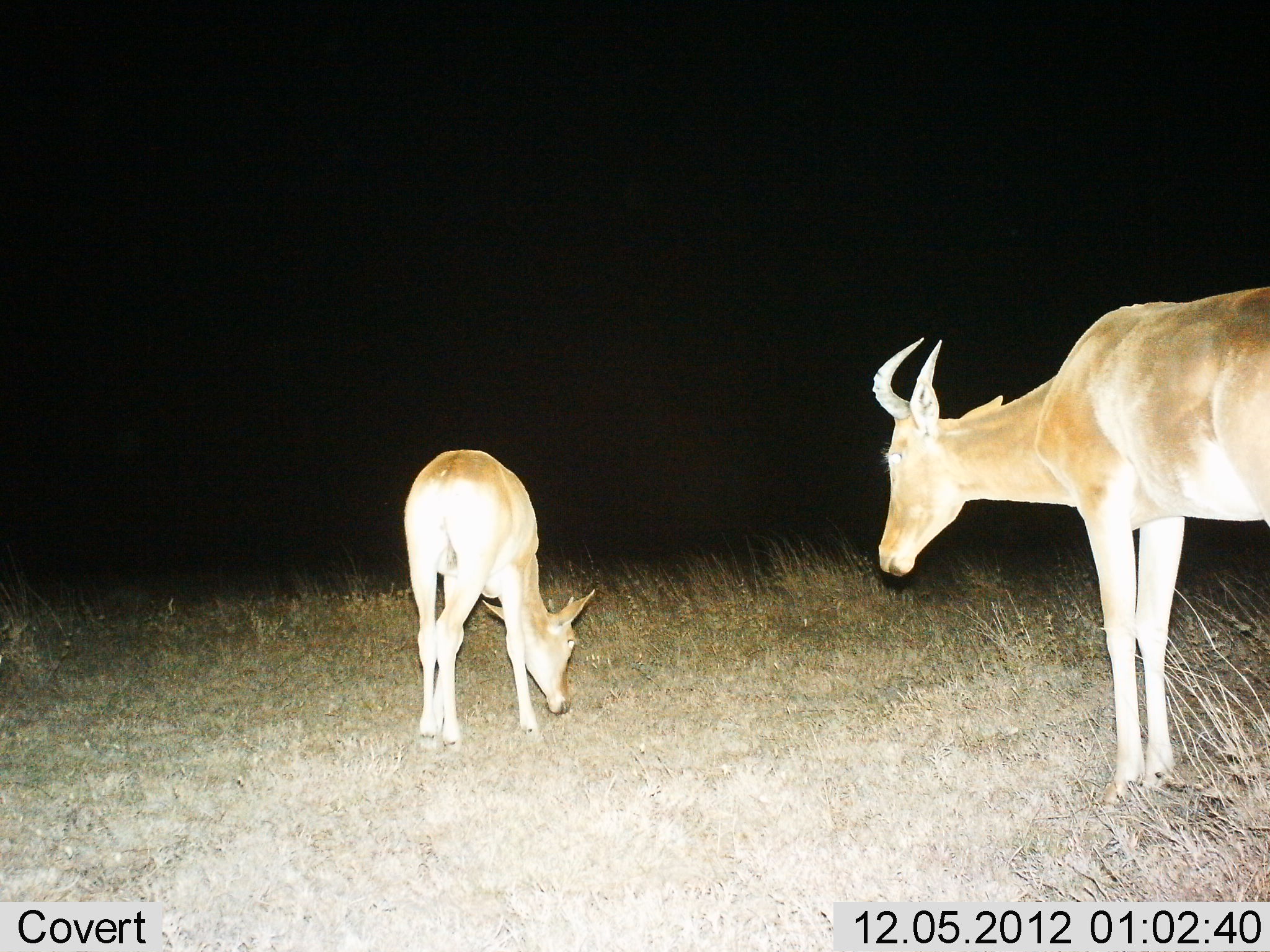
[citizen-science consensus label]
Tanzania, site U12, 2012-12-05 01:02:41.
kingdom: Animalia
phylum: Chordata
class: Mammalia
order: Artiodactyla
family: Bovidae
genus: Alcelaphus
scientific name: Alcelaphus buselaphus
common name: hartebeest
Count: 2.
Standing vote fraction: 100%.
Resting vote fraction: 0%.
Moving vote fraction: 0%.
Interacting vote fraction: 0%.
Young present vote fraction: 70%.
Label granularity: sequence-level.